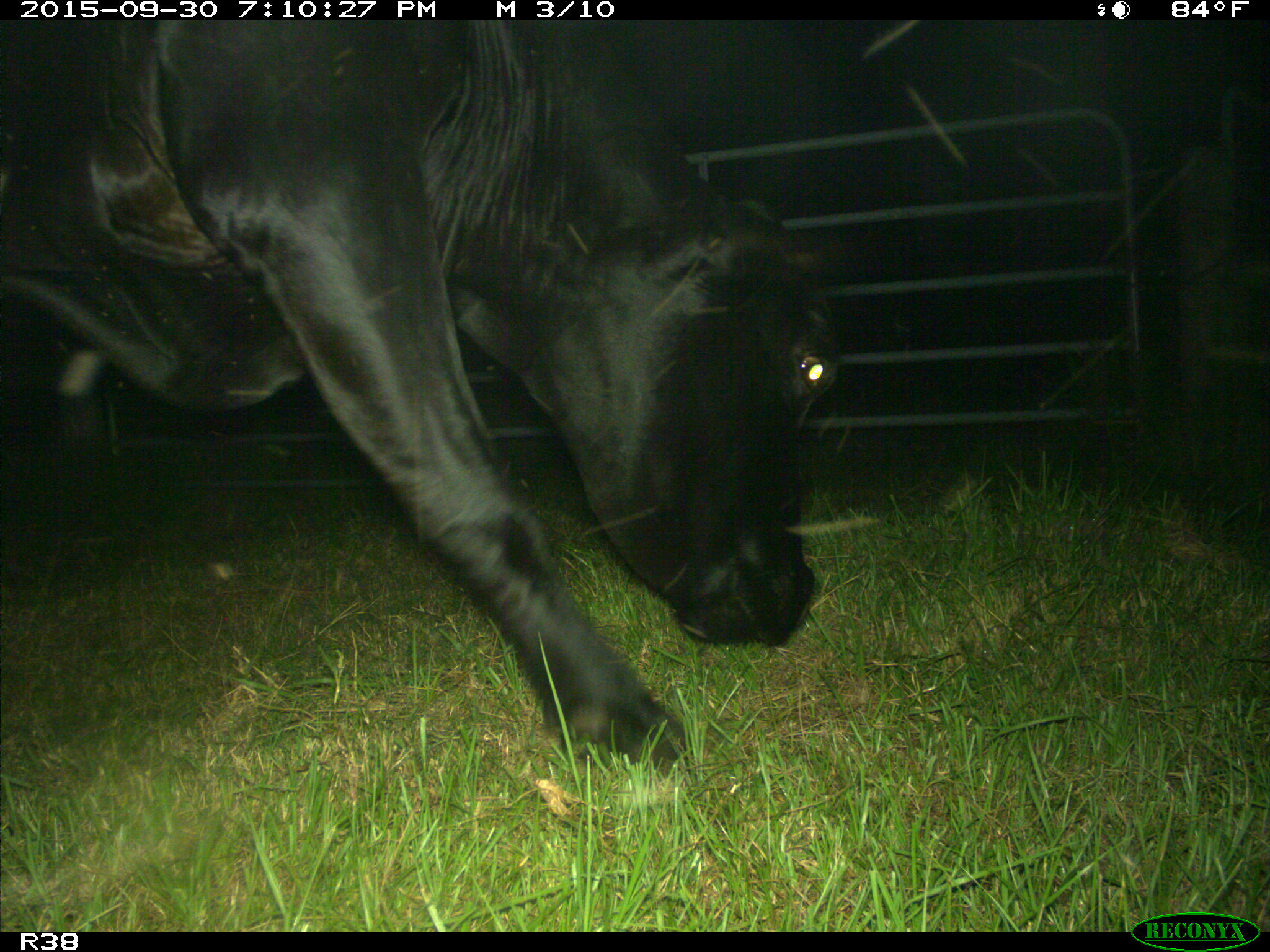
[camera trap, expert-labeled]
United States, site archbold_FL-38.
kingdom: Animalia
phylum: Chordata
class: Mammalia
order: Artiodactyla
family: Bovidae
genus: Bos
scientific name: Bos taurus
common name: domestic cow